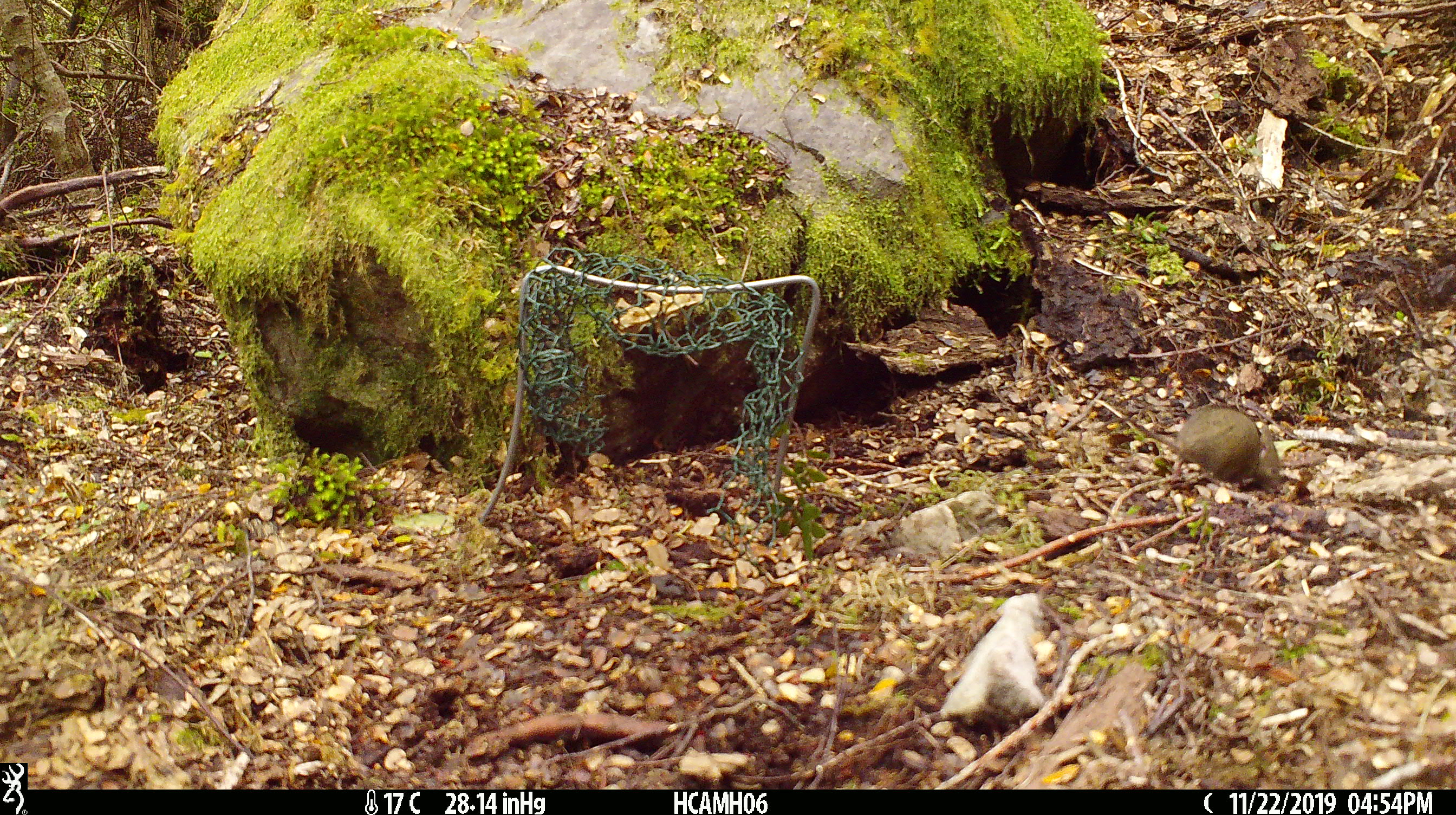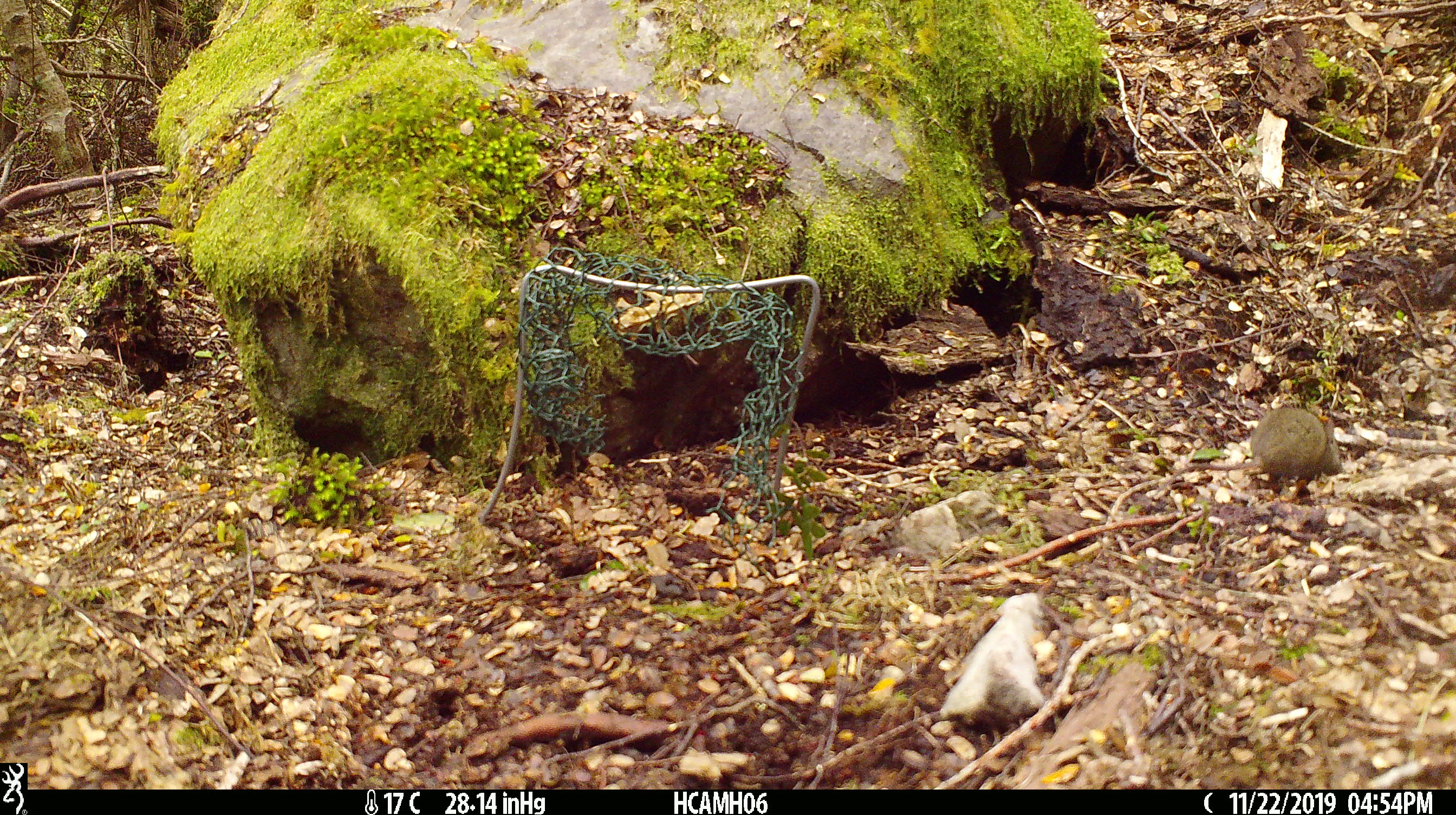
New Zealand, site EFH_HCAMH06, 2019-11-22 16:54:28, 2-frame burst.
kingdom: Animalia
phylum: Chordata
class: Mammalia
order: Rodentia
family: Muridae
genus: Mus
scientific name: Mus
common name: mouse